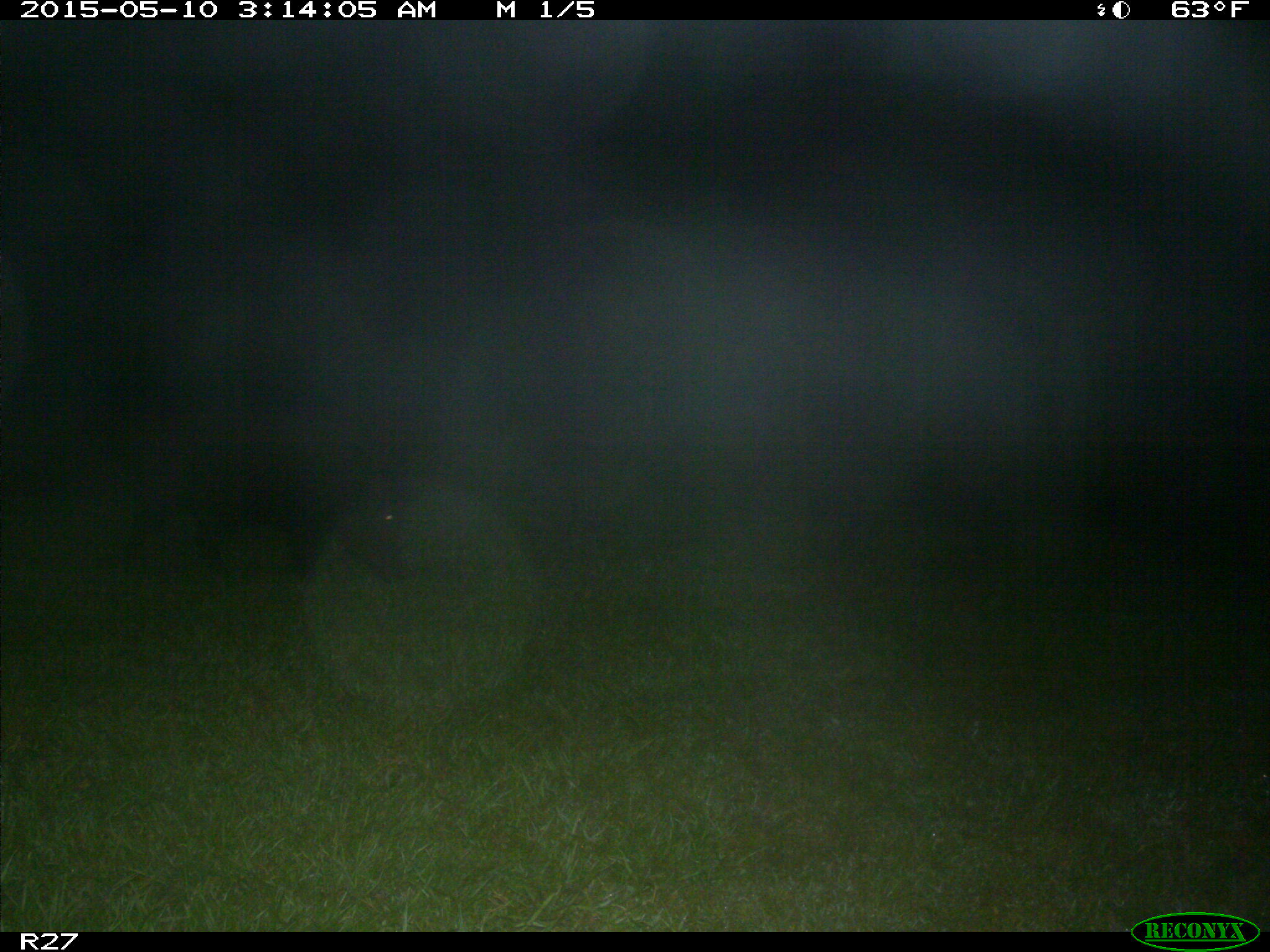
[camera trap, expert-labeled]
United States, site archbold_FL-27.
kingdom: Animalia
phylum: Chordata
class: Mammalia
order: Artiodactyla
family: Suidae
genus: Sus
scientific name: Sus scrofa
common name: wild boar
Sus scrofa (wild boar).